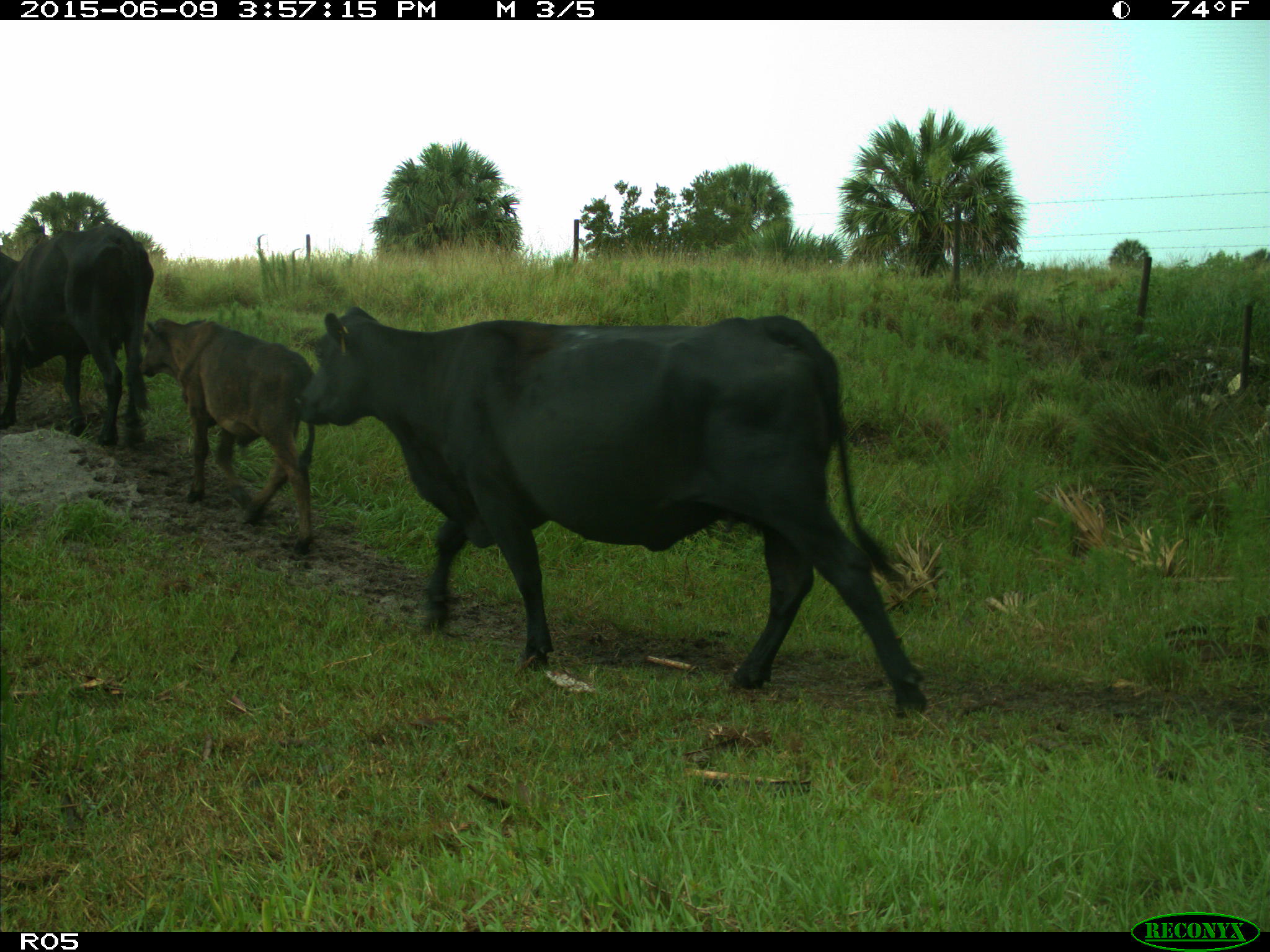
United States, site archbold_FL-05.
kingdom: Animalia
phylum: Chordata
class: Mammalia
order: Artiodactyla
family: Bovidae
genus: Bos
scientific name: Bos taurus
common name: domestic cow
Bos taurus (domestic cow).